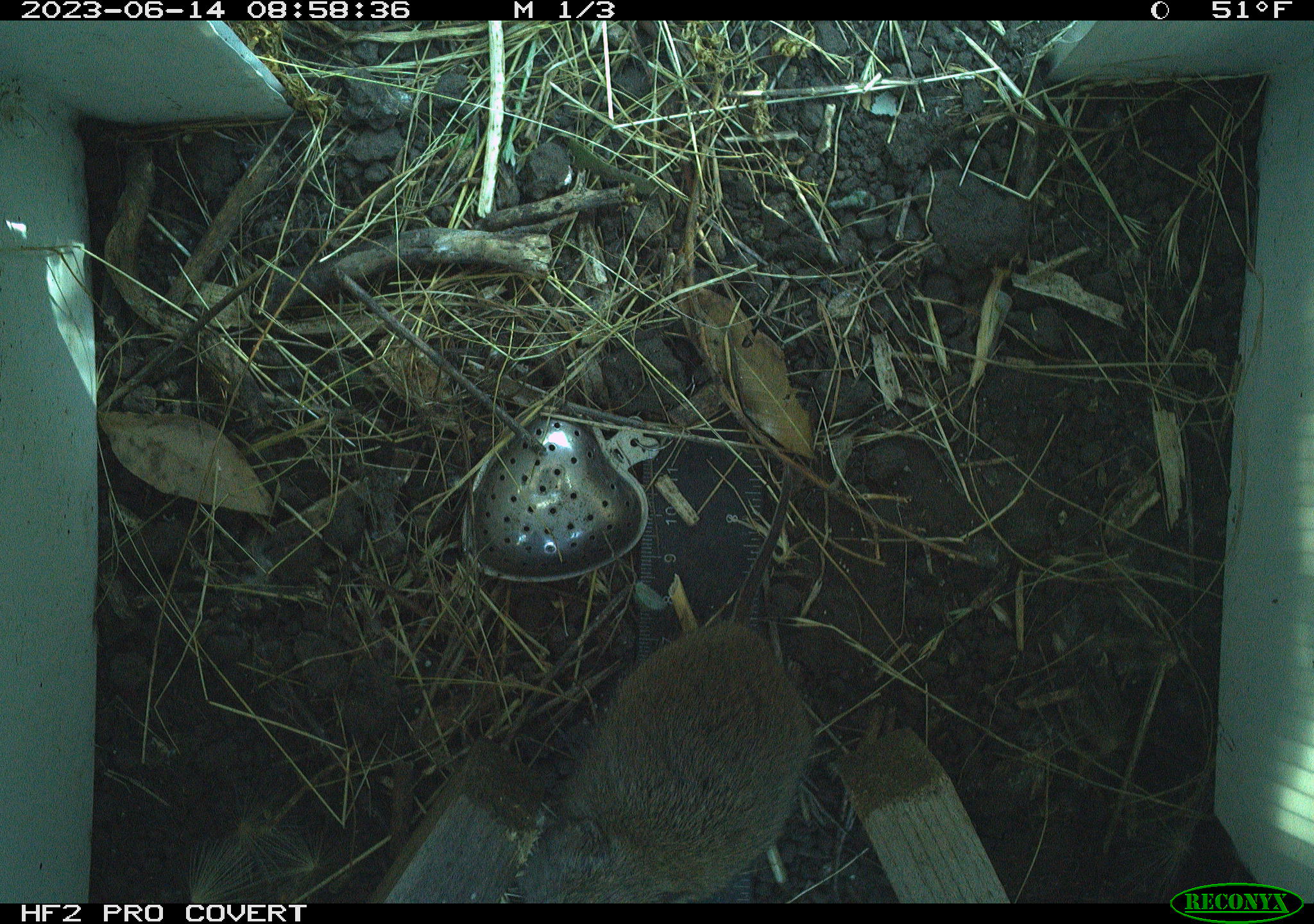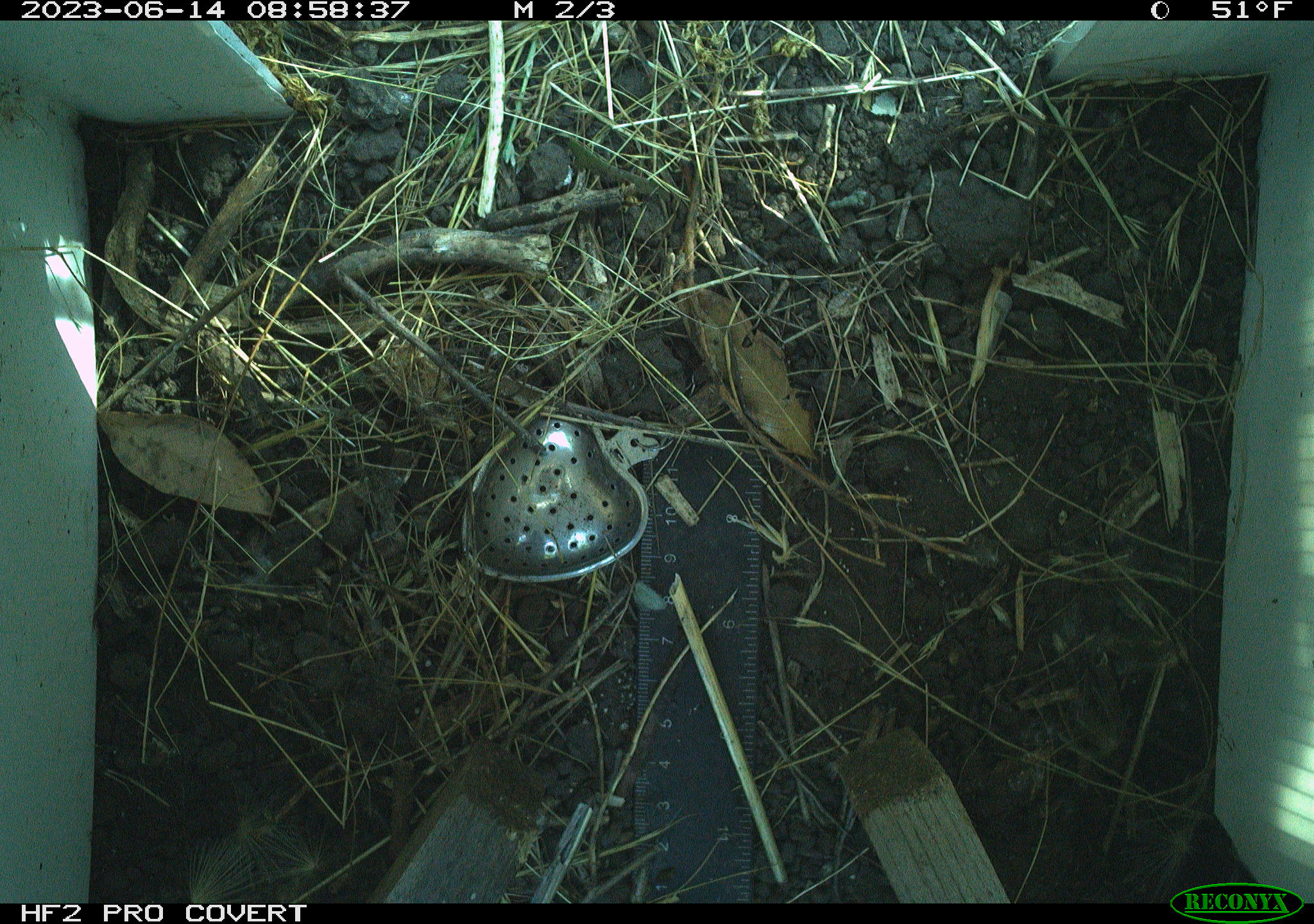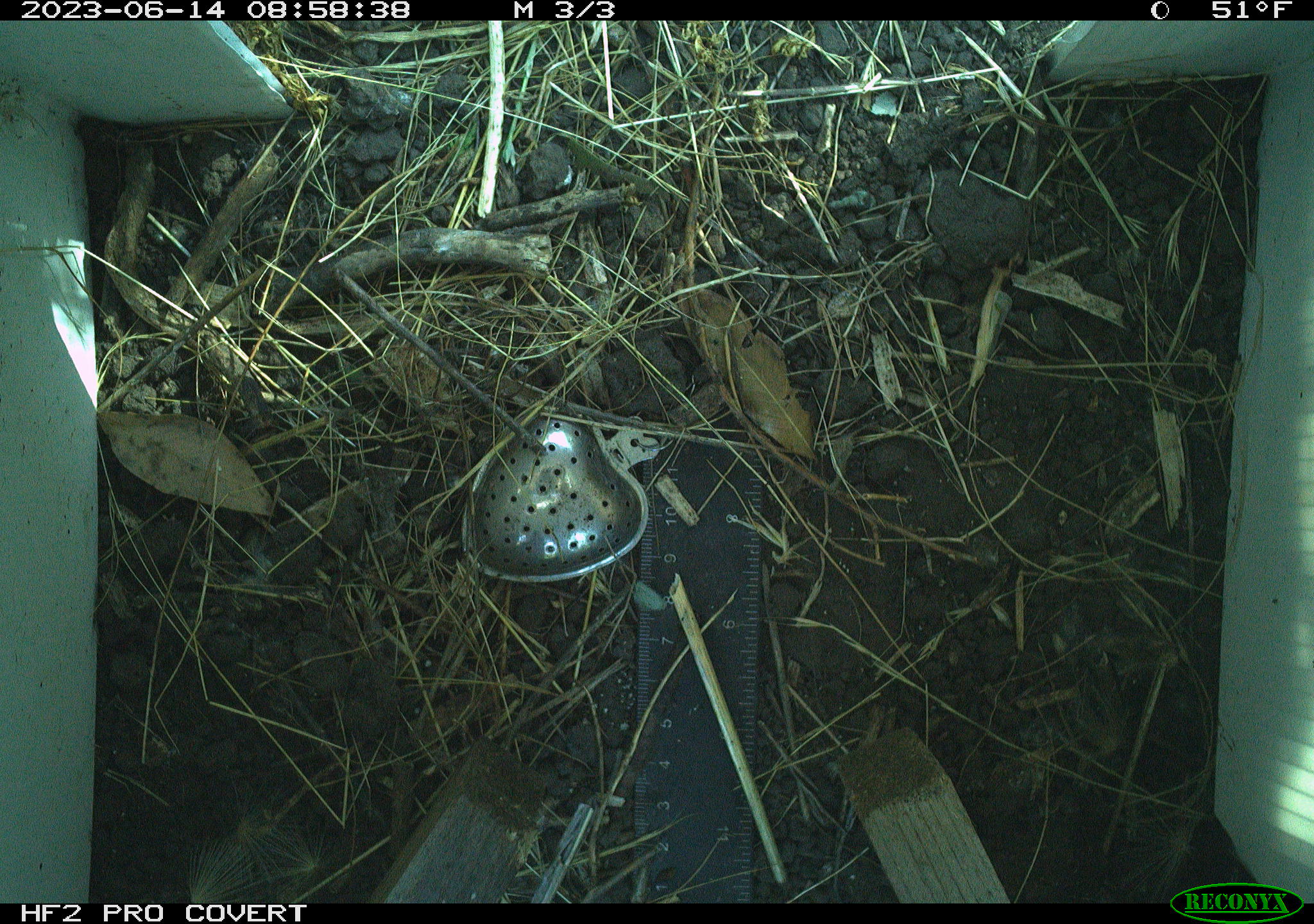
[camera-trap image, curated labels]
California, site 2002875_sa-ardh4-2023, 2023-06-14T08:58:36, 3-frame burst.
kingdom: Animalia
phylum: Chordata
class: Mammalia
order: Rodentia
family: Cricetidae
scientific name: Arvicolinae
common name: voles, lemmings, and muskrats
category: arvicolinae subfamily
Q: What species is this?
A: Arvicolinae subfamily (voles, lemmings, and muskrats) (Arvicolinae).